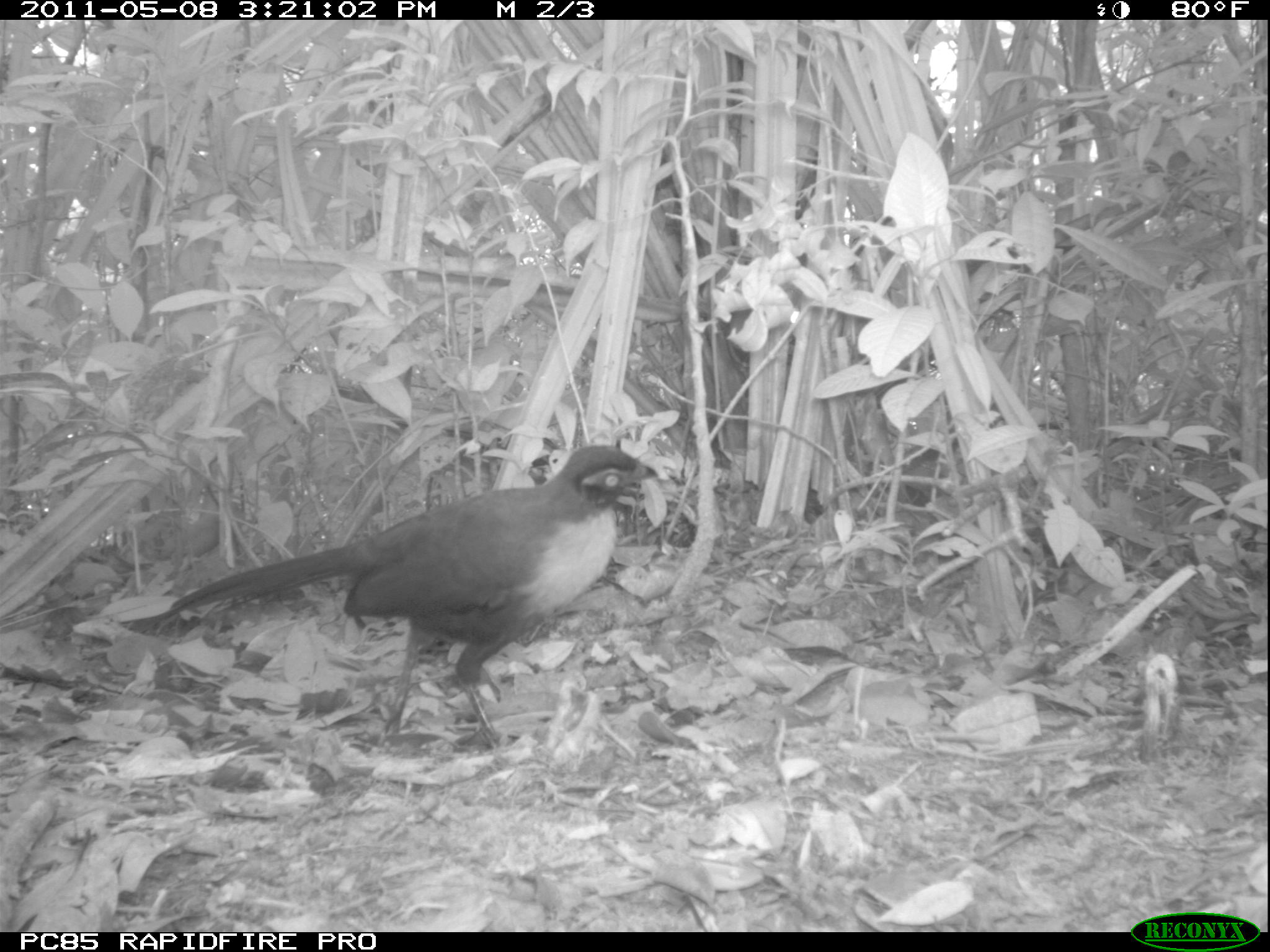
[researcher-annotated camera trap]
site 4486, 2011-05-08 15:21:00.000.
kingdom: Animalia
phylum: Chordata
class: Aves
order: Cuculiformes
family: Cuculidae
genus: Coua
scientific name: Coua serriana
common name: red-breasted coua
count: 1